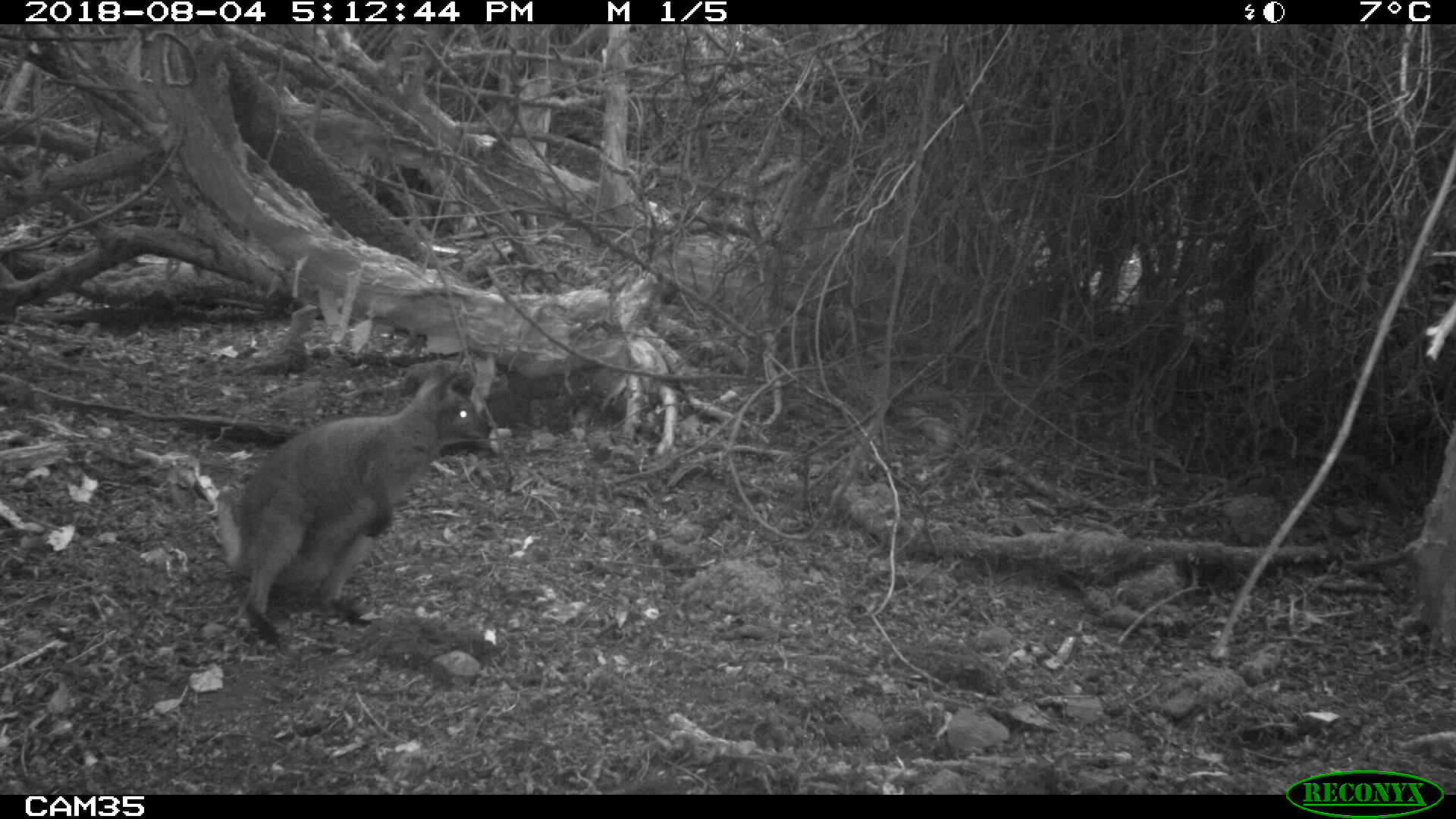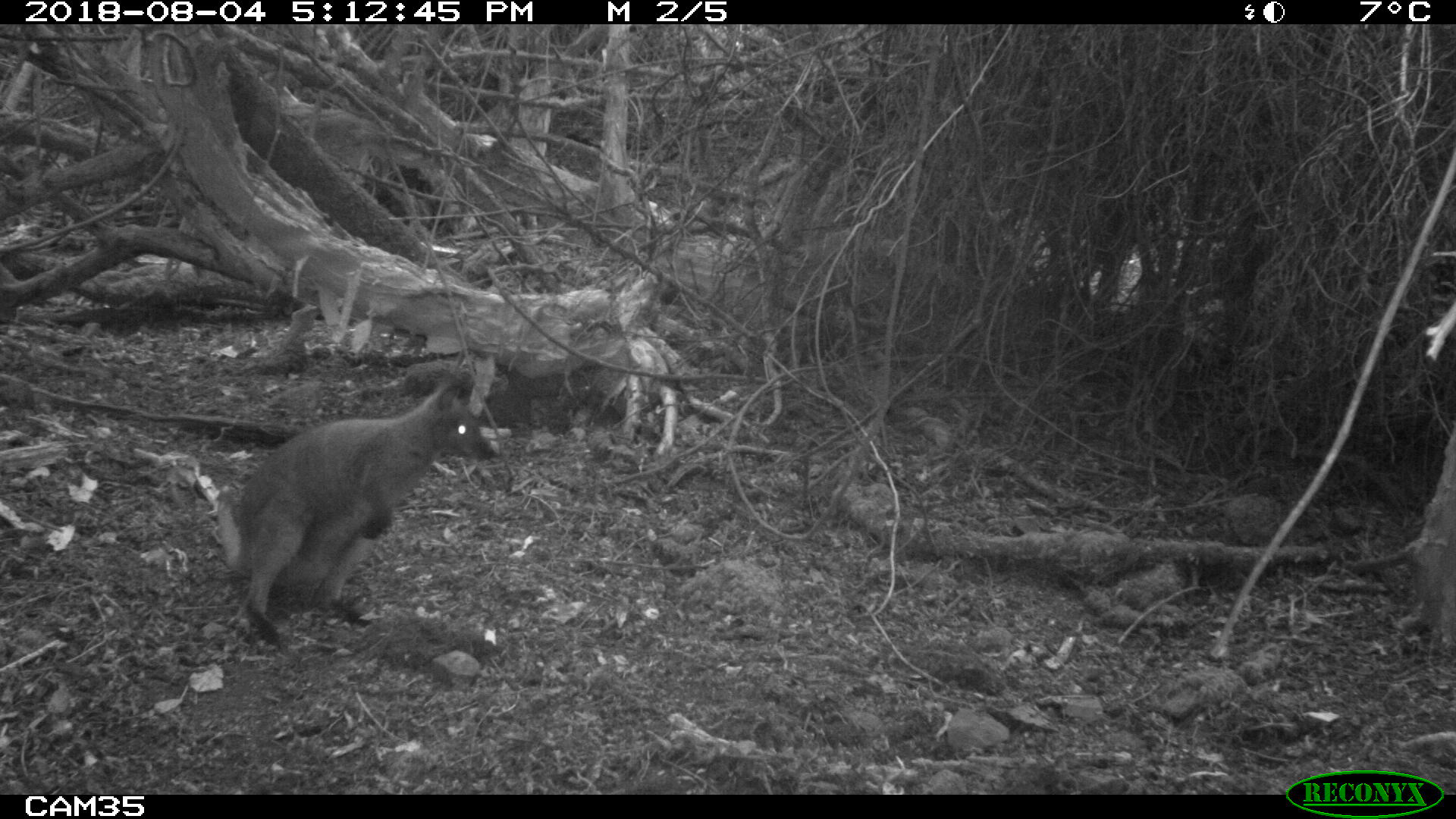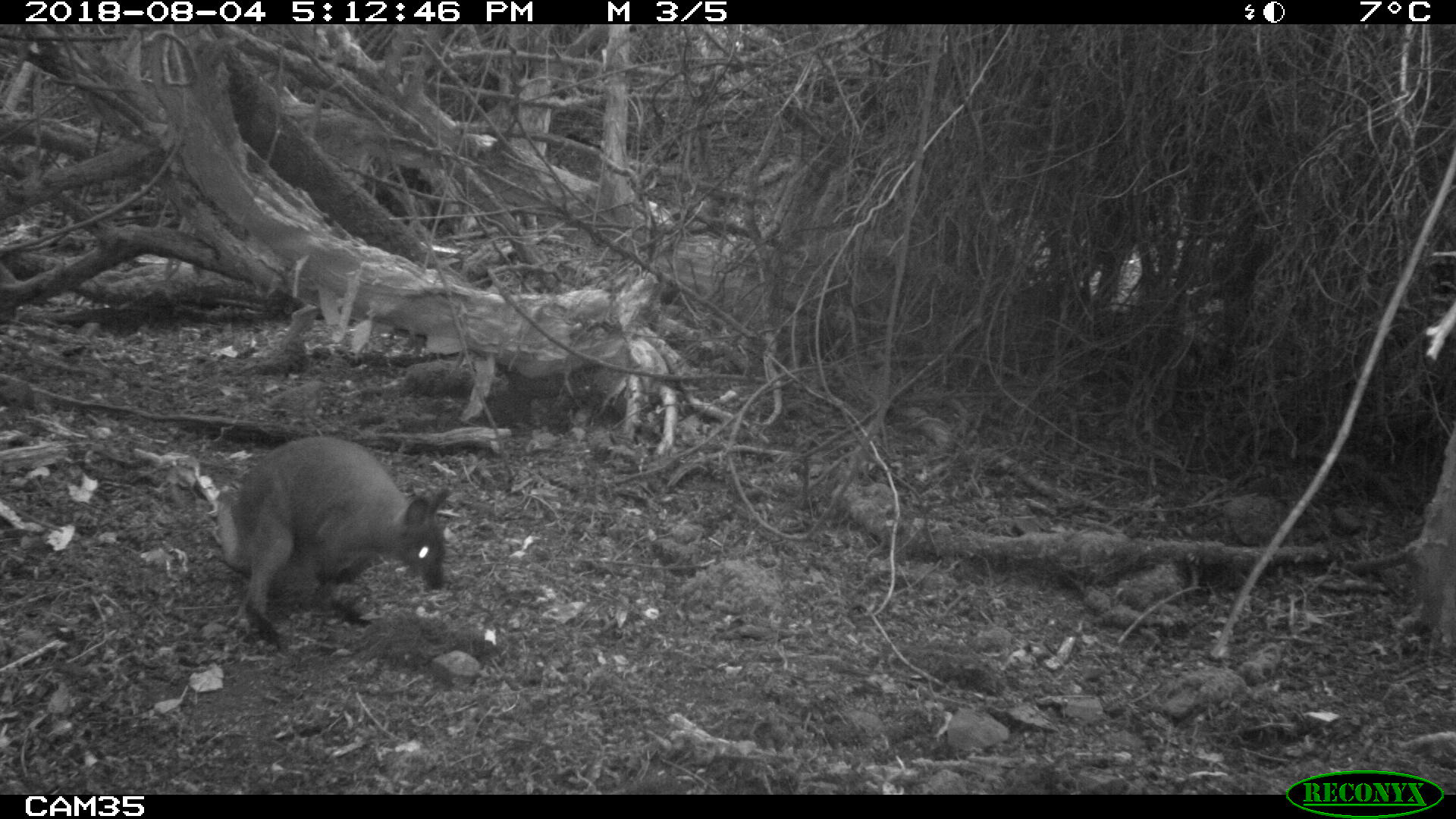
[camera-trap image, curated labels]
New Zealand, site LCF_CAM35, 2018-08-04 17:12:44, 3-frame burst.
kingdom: Animalia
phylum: Chordata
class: Mammalia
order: Diprotodontia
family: Macropodidae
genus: Notamacropus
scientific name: Notamacropus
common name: wallaby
Wallaby (Notamacropus).